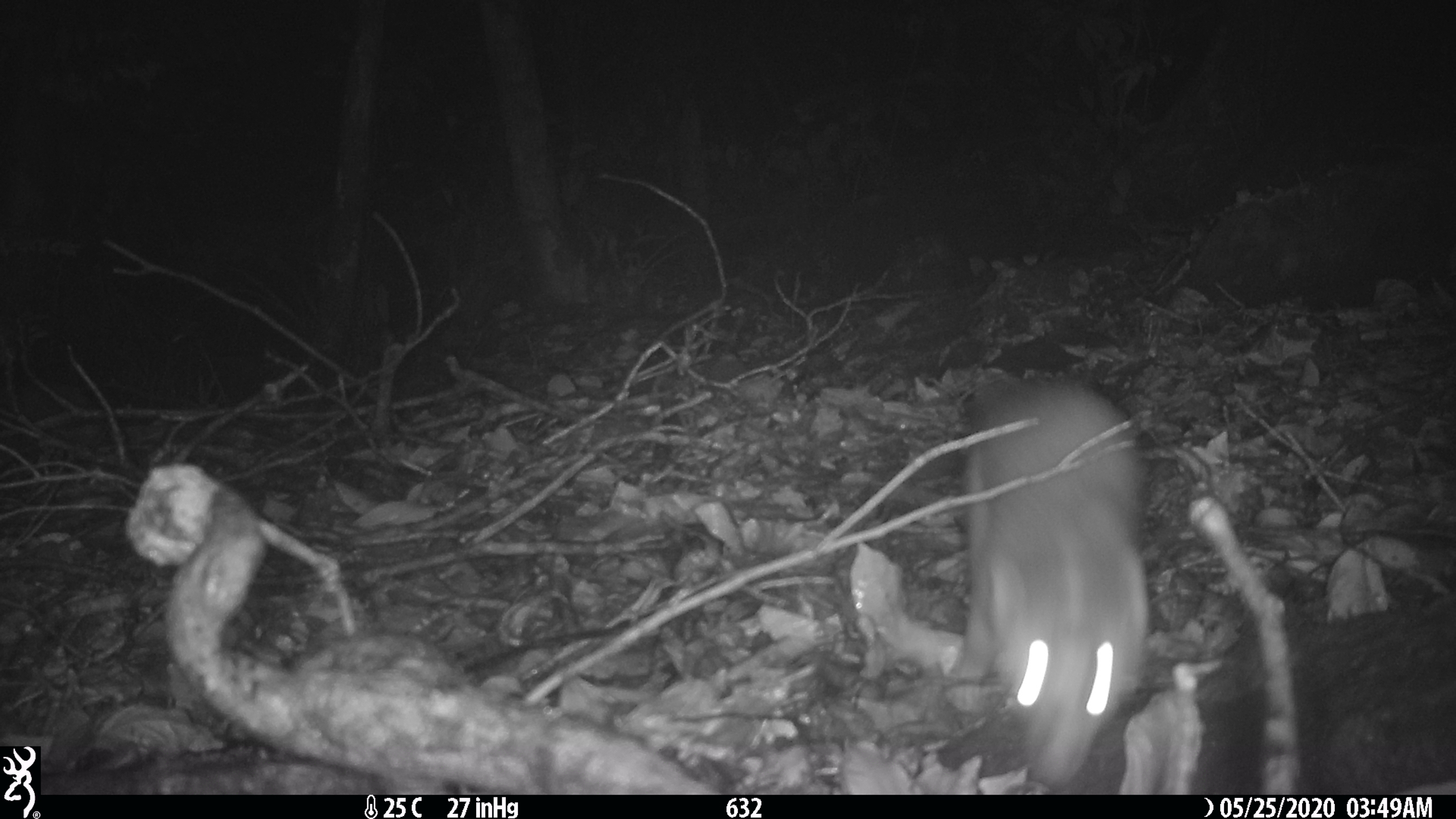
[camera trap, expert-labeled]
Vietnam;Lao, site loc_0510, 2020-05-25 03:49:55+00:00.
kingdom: Animalia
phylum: Chordata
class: Mammalia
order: Carnivora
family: Mustelidae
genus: Melogale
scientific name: Melogale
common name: ferret badger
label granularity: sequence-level